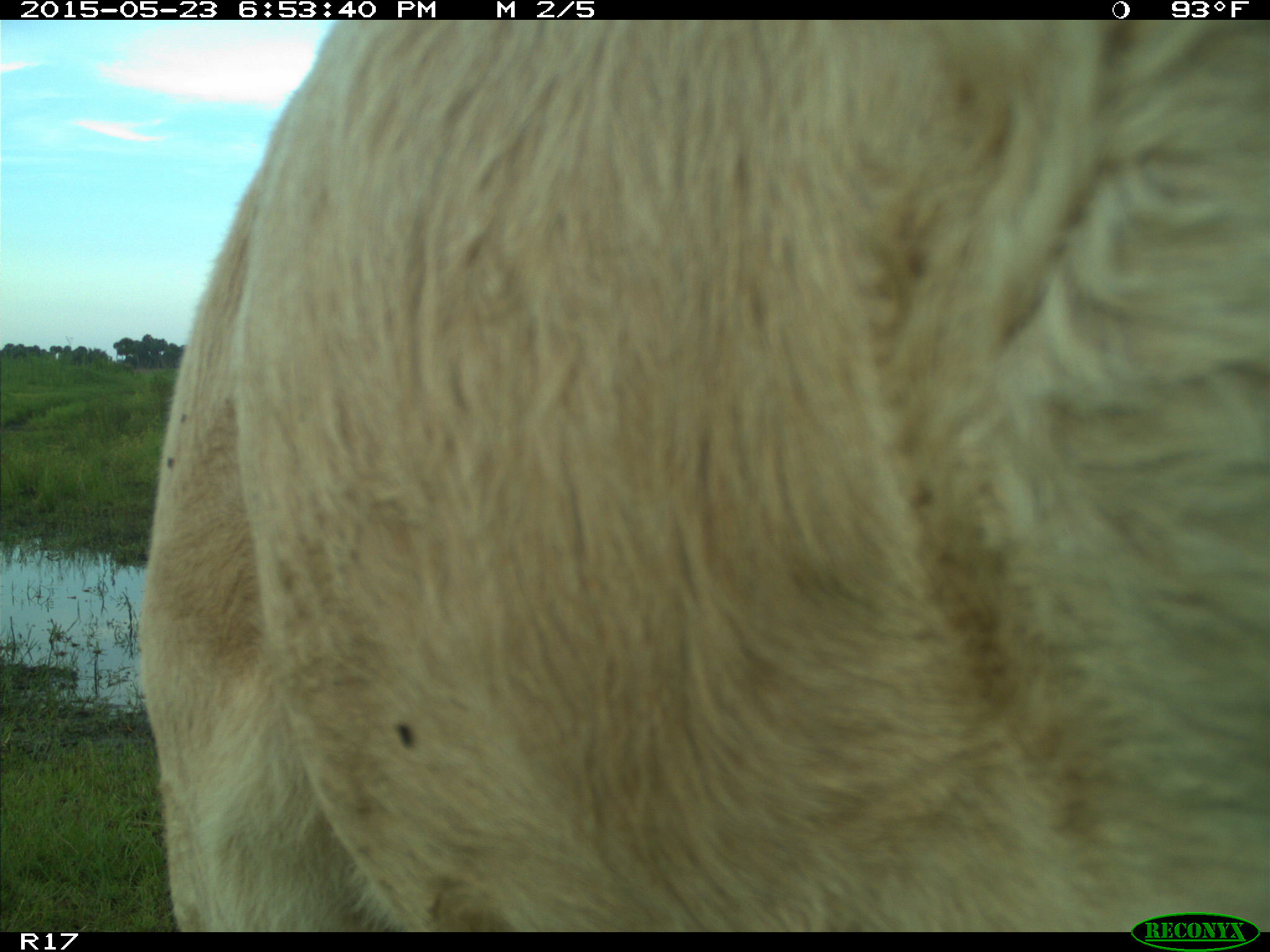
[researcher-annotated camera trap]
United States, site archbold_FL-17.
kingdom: Animalia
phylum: Chordata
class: Mammalia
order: Artiodactyla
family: Bovidae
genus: Bos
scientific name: Bos taurus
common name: domestic cow